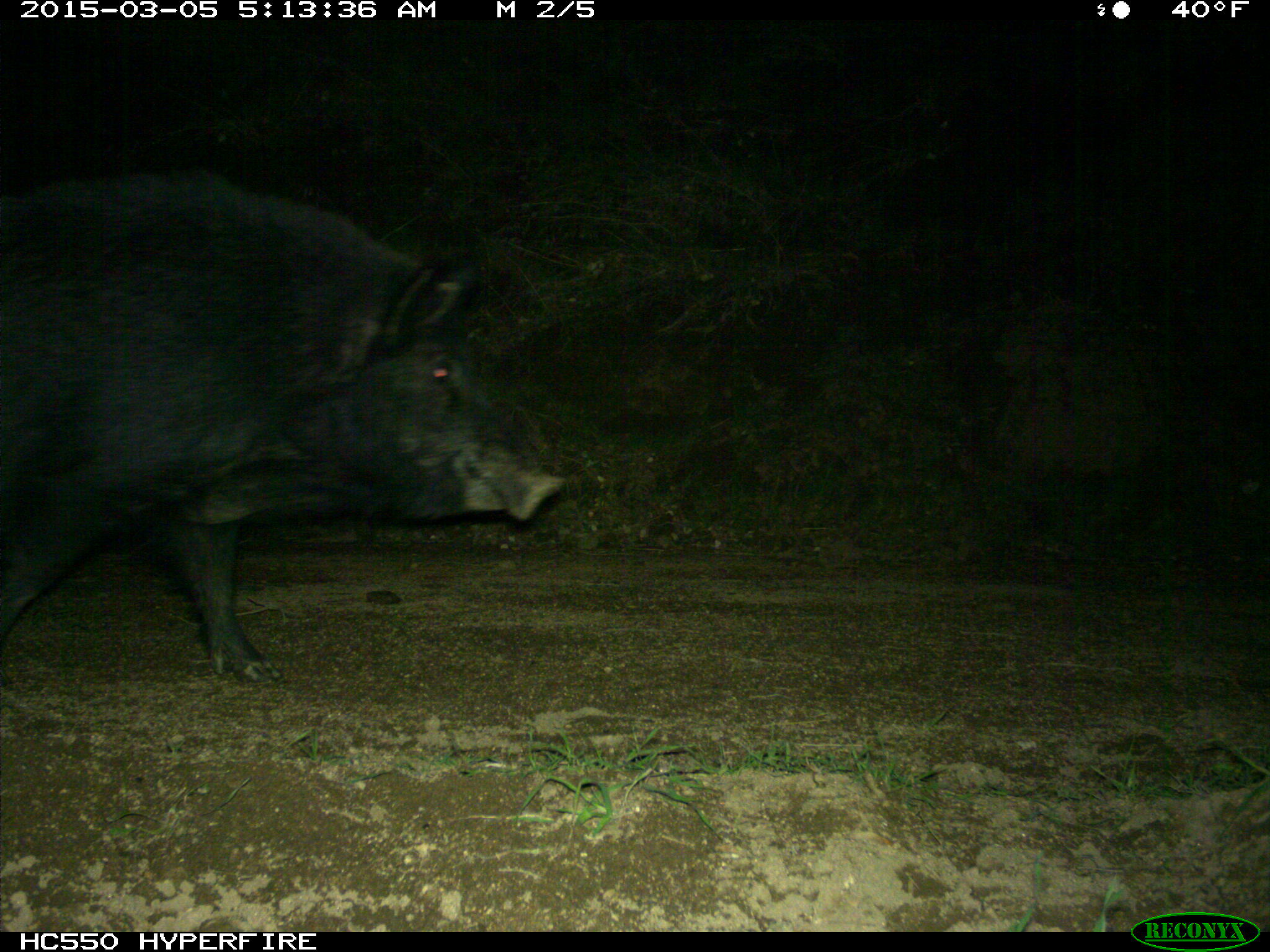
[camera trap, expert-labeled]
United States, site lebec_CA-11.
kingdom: Animalia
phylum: Chordata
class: Mammalia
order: Artiodactyla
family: Suidae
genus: Sus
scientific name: Sus scrofa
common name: wild boar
Sus scrofa (wild boar).